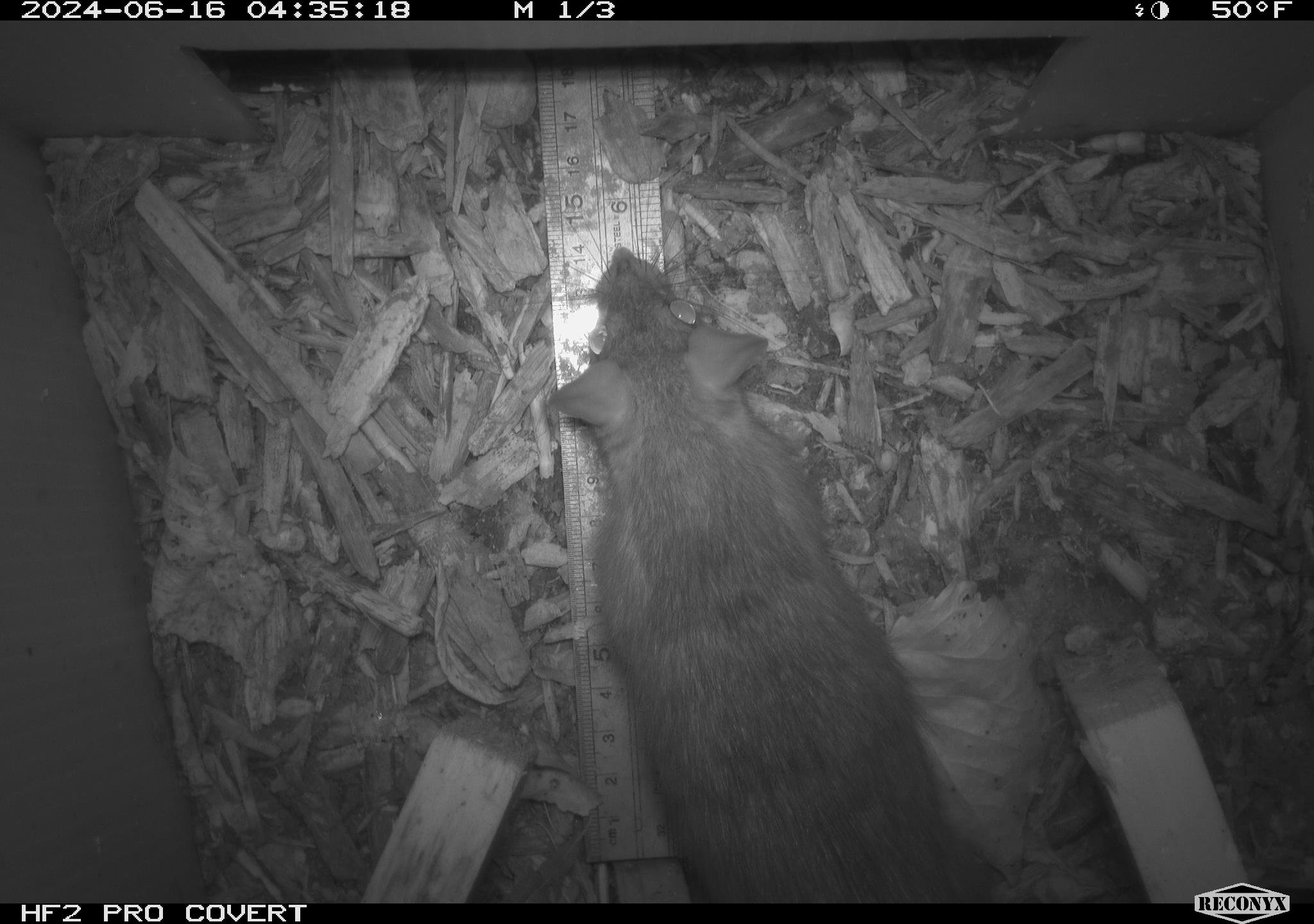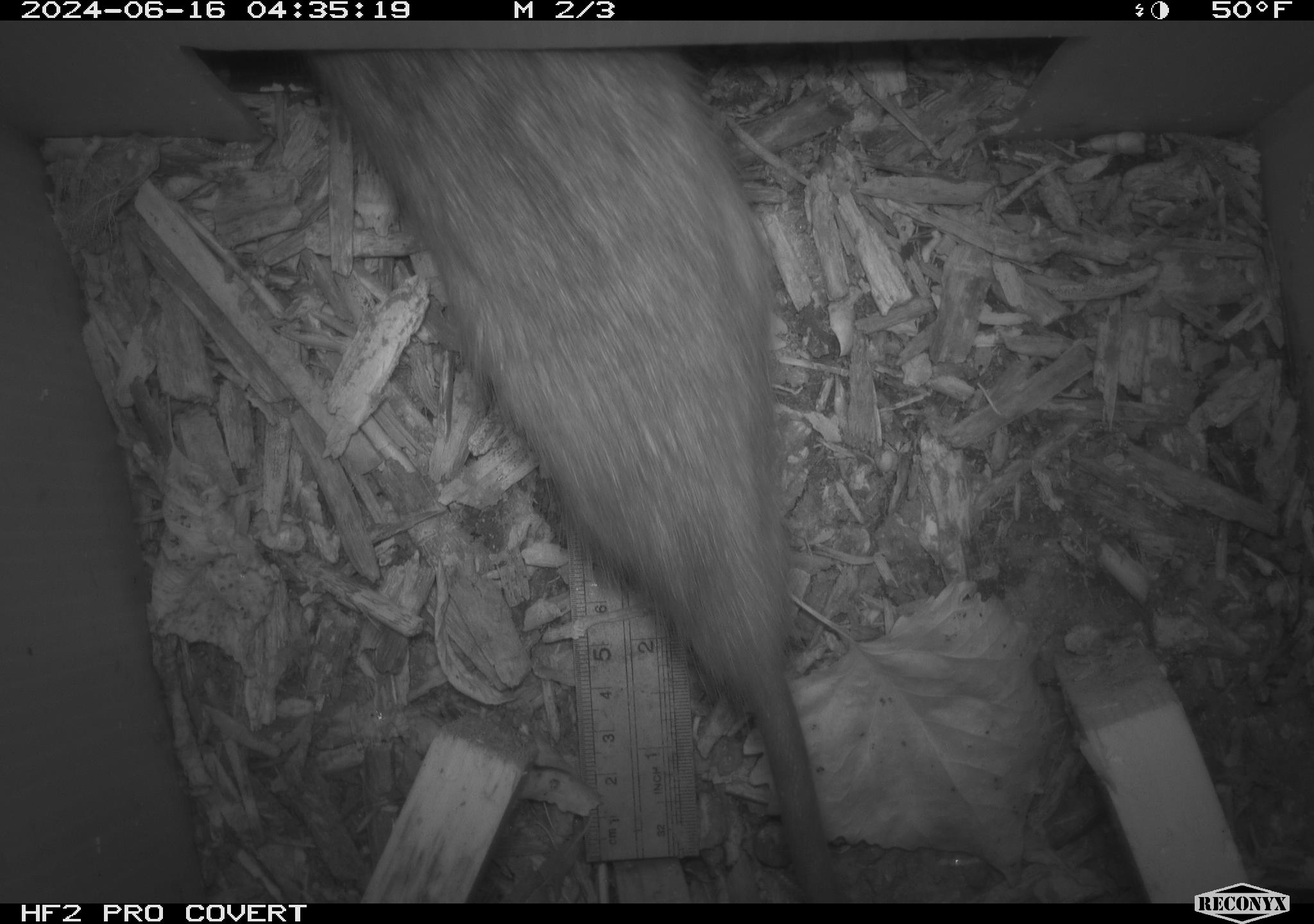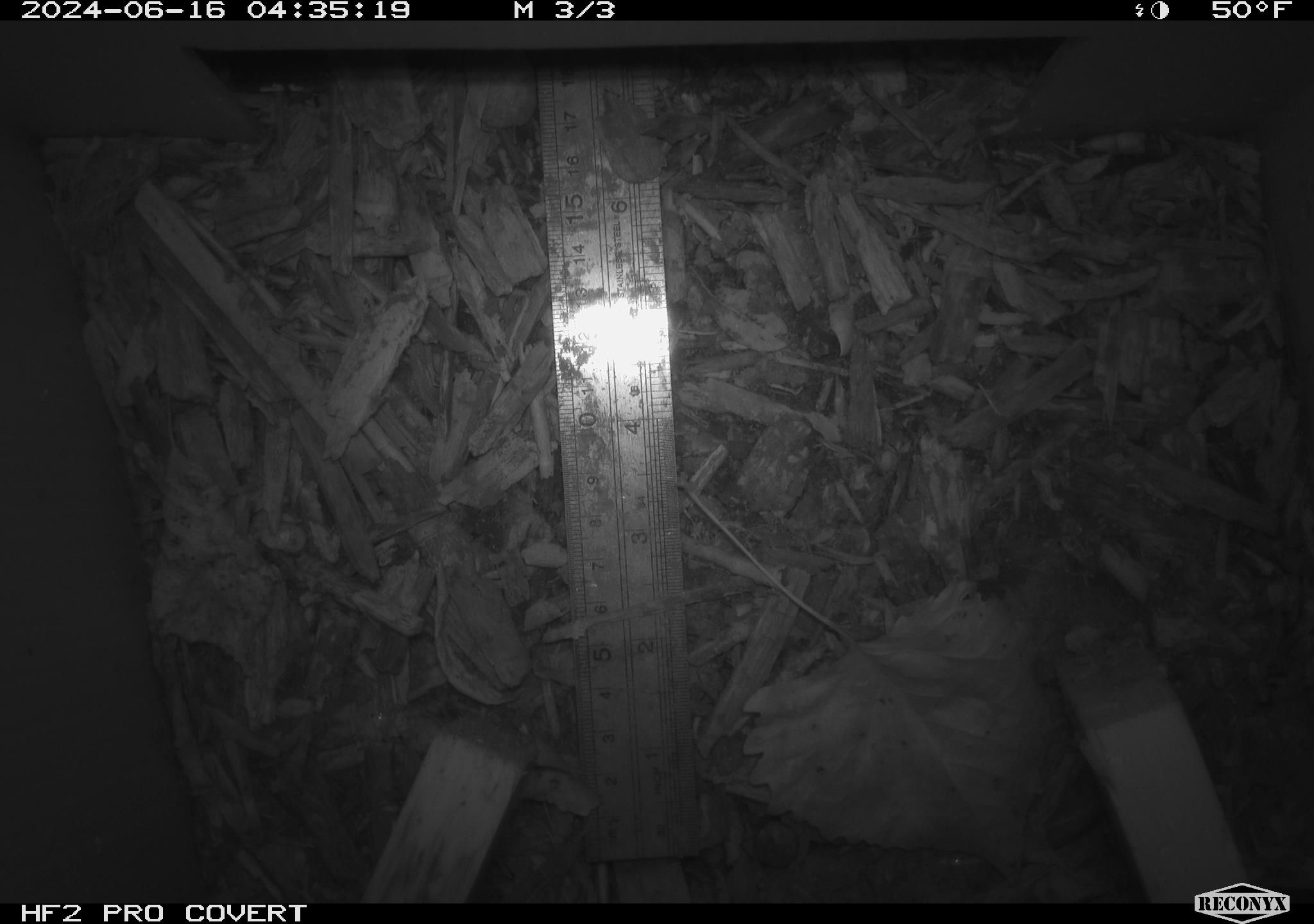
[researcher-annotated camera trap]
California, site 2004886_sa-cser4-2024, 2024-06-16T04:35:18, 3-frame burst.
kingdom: Animalia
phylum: Chordata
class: Mammalia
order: Rodentia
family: Muridae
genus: Rattus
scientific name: Rattus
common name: rat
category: rattus species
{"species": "rattus species (rat) (Rattus)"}